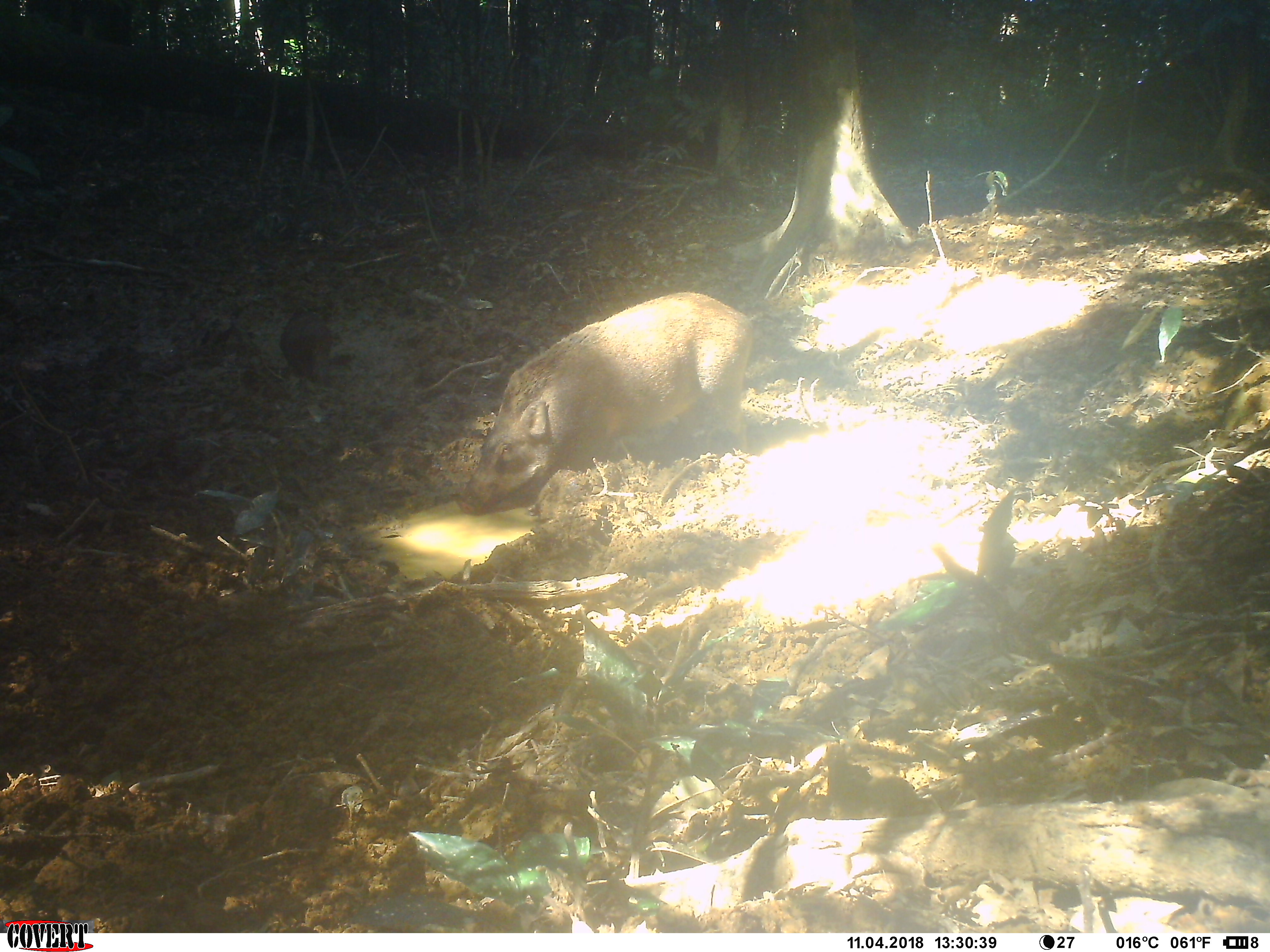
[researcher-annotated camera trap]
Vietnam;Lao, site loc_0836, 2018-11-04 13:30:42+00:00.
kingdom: Animalia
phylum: Chordata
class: Mammalia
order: Artiodactyla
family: Suidae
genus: Sus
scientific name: Sus scrofa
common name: eurasian wild pig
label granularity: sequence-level